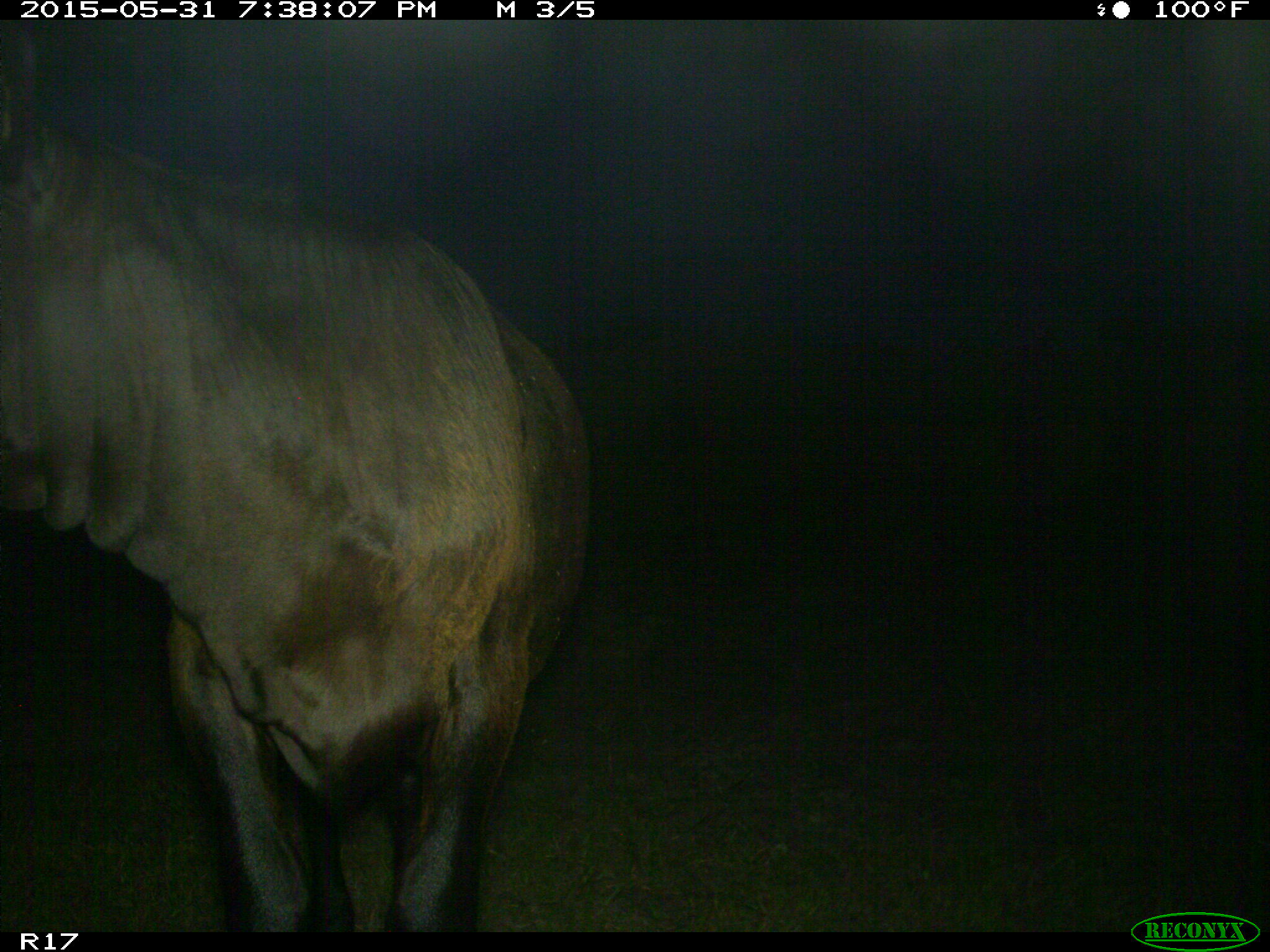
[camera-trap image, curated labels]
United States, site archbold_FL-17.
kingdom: Animalia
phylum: Chordata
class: Mammalia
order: Artiodactyla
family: Bovidae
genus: Bos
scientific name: Bos taurus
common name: domestic cow